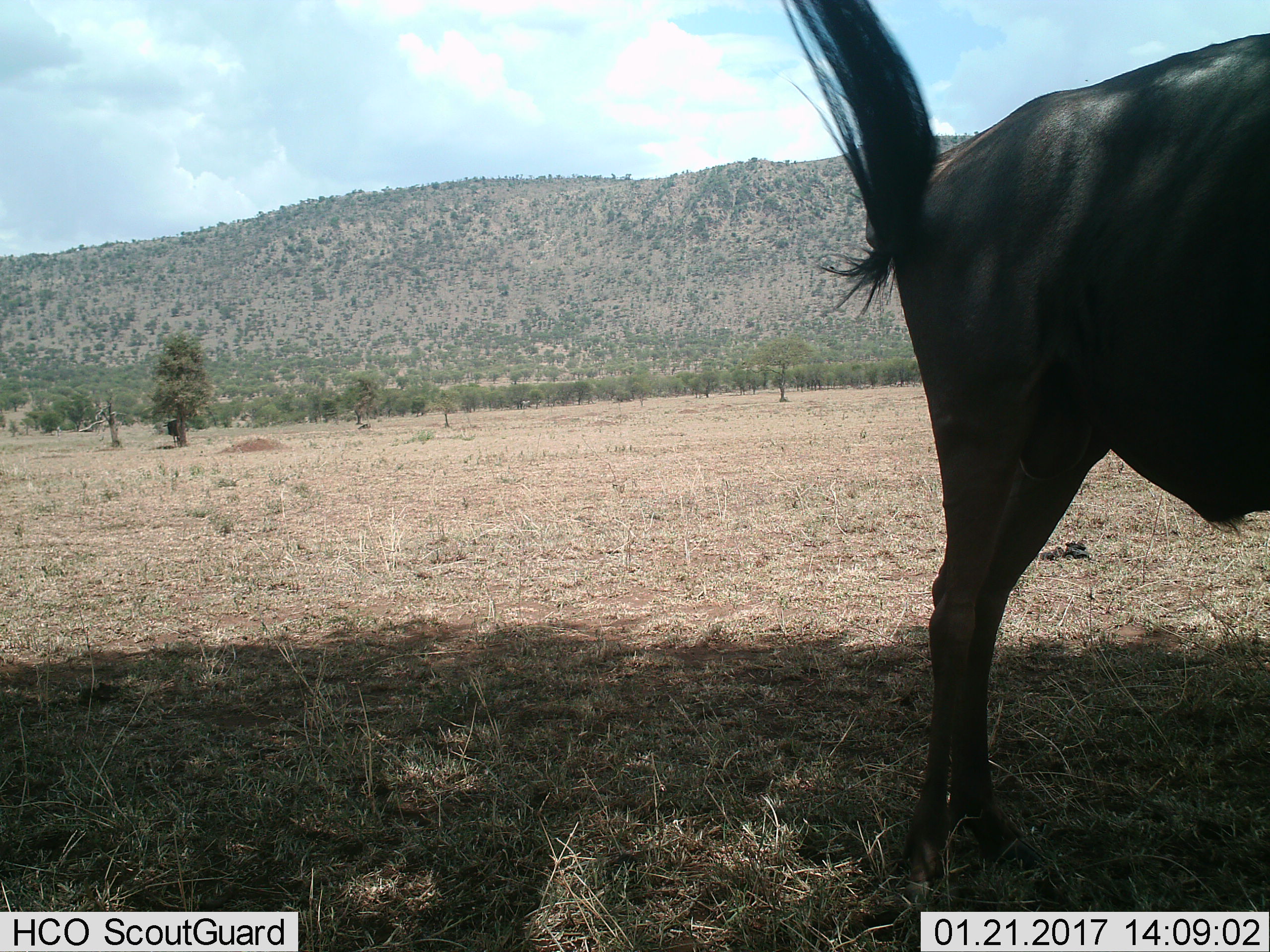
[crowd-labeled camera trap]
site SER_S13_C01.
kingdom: Animalia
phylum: Chordata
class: Mammalia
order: Artiodactyla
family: Bovidae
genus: Connochaetes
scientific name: Connochaetes taurinus taurinus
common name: blue wildebeest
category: wildebeestblue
Wildebeestblue (blue wildebeest) (Connochaetes taurinus taurinus), count 1. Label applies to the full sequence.